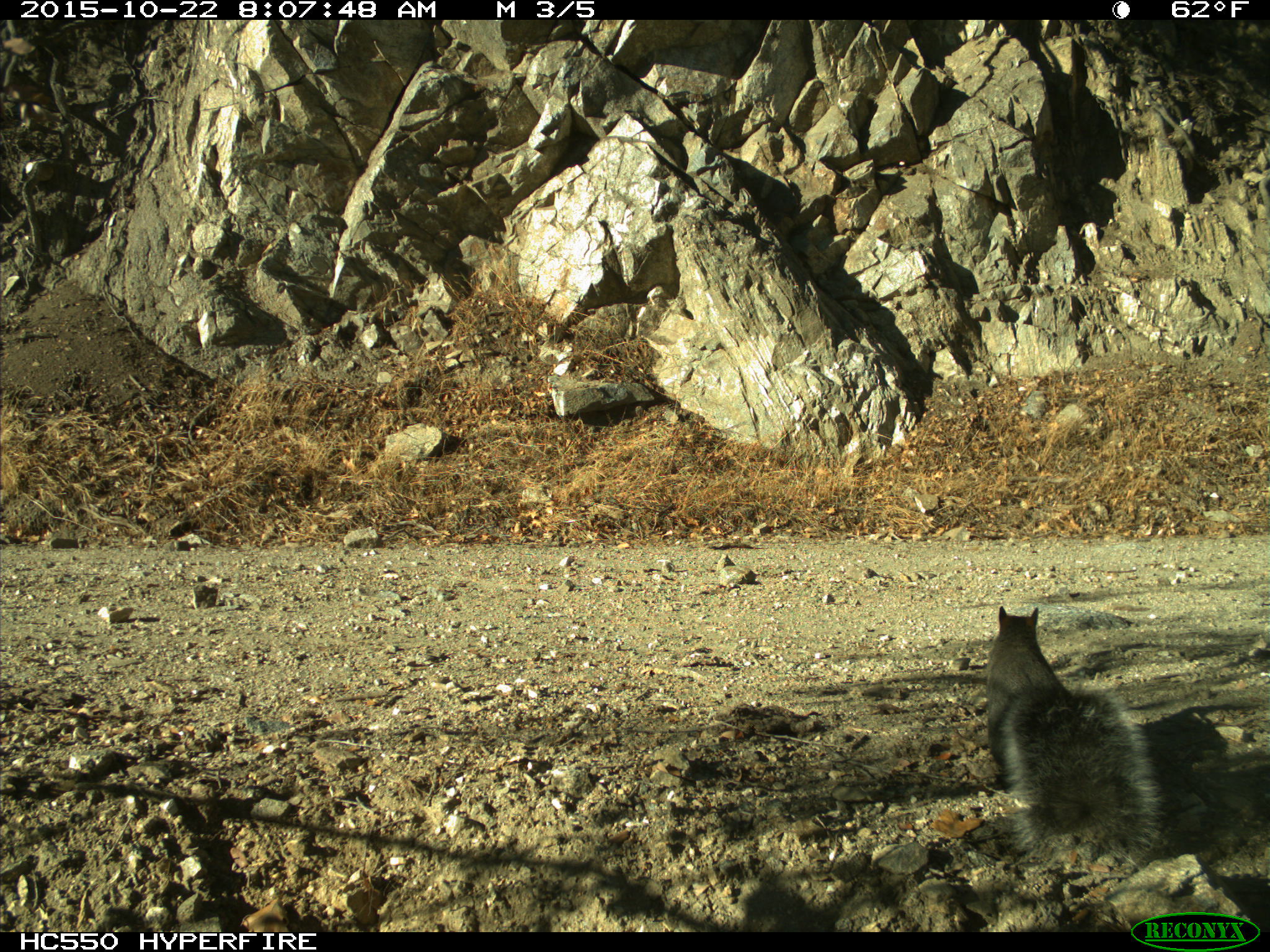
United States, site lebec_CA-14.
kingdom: Animalia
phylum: Chordata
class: Mammalia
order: Rodentia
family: Sciuridae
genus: Sciurus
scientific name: Sciurus carolinensis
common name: eastern gray squirrel